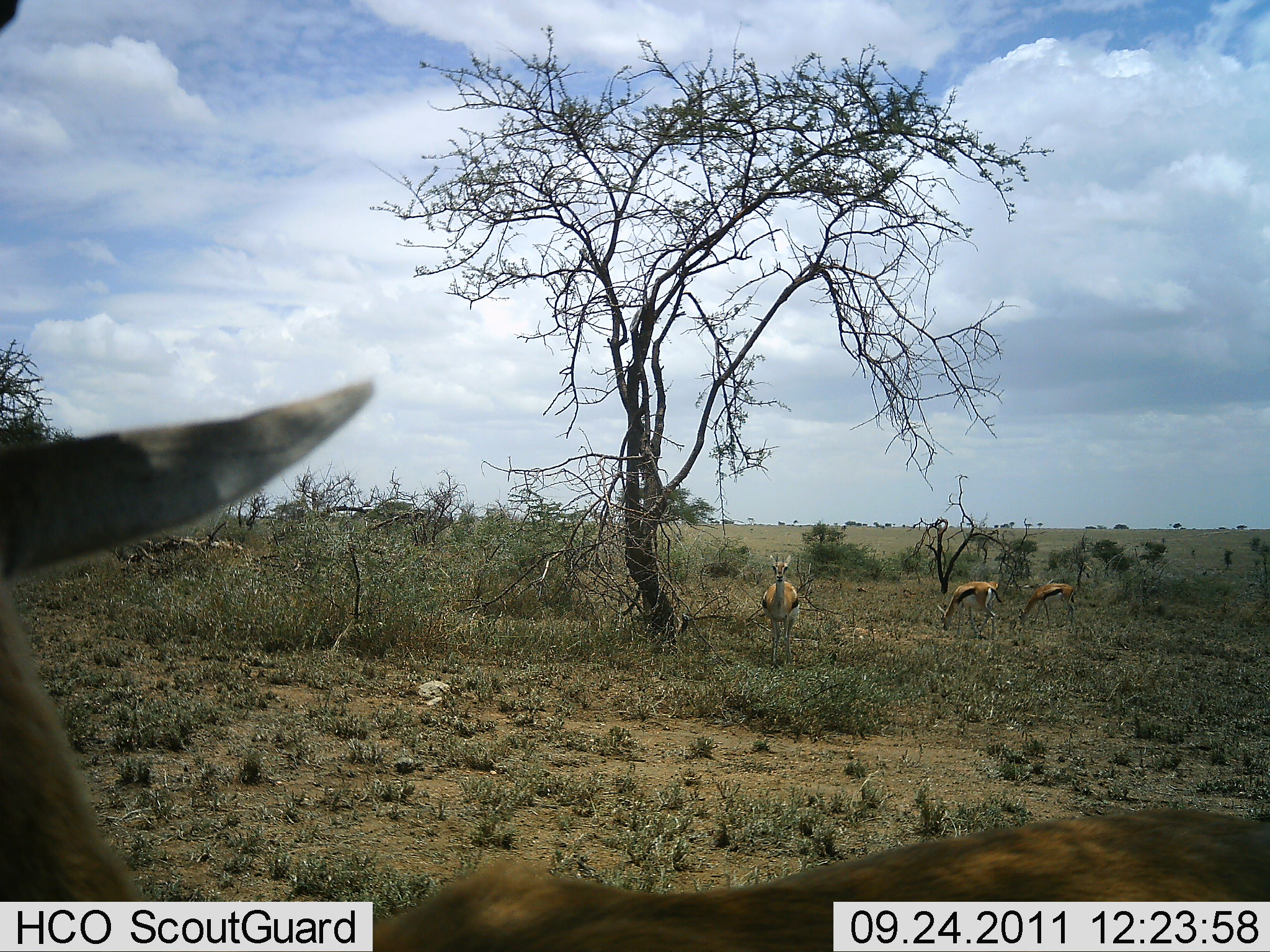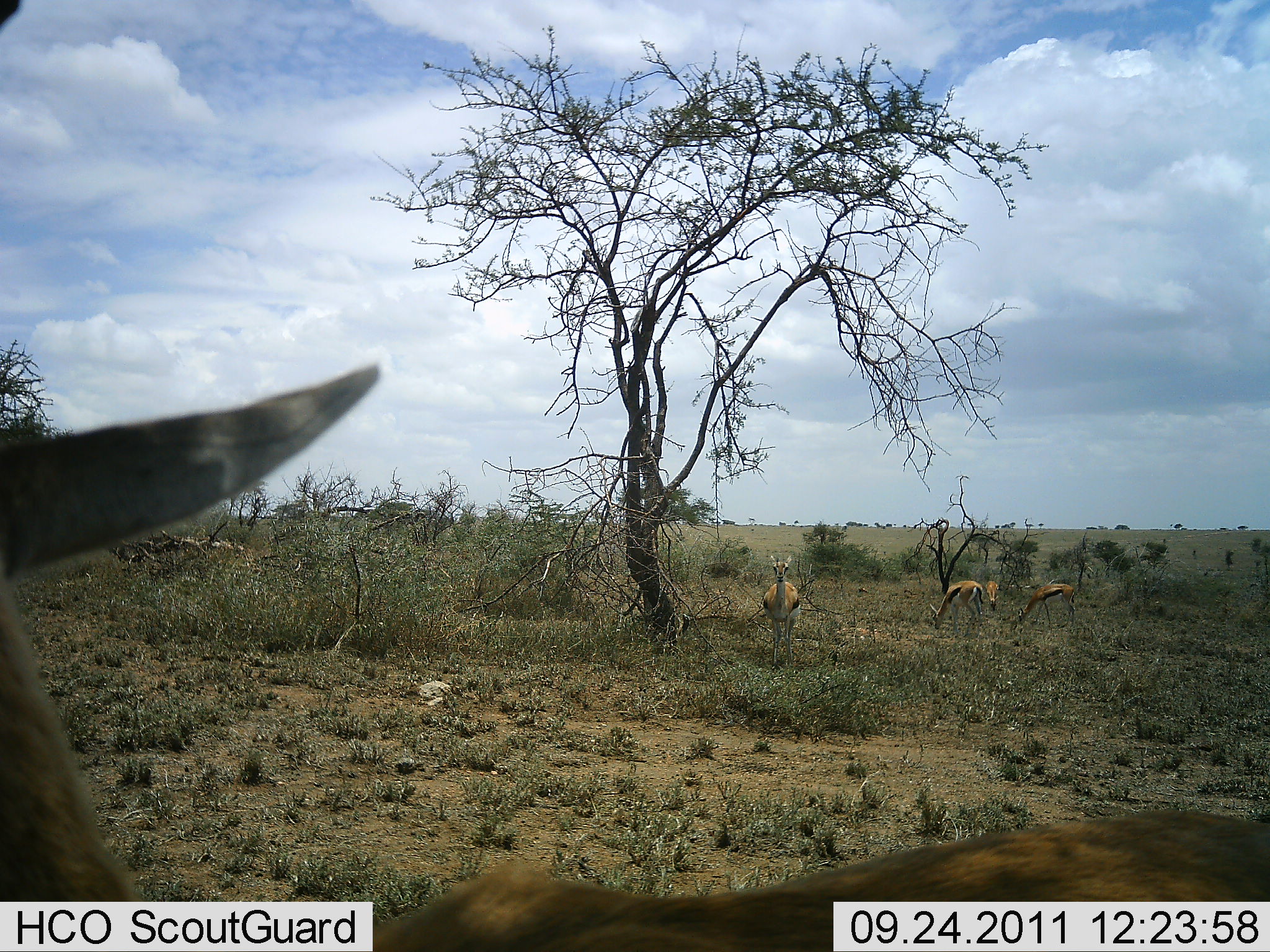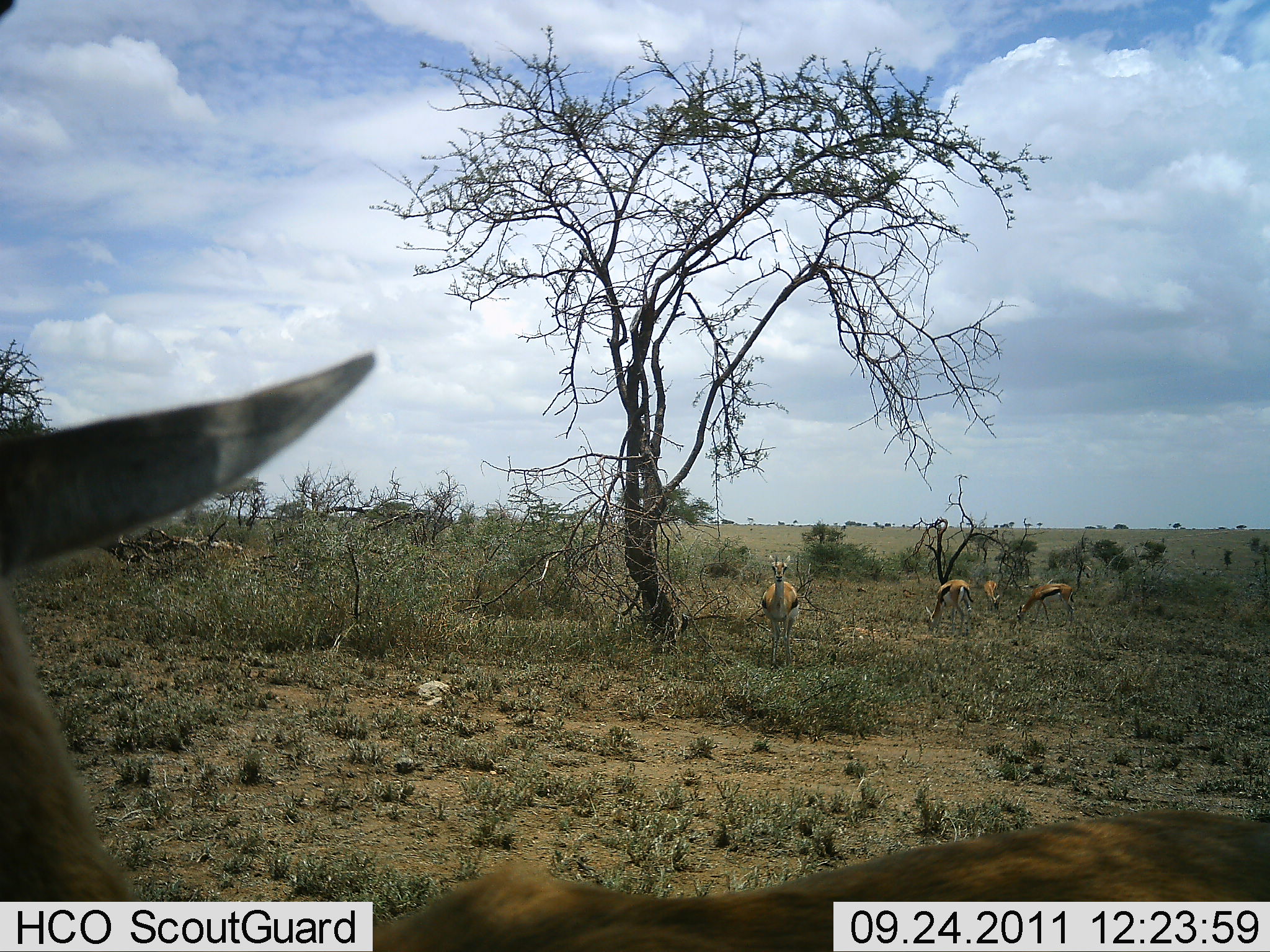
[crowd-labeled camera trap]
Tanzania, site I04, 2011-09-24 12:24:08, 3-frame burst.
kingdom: Animalia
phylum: Chordata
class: Mammalia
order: Artiodactyla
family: Bovidae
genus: Eudorcas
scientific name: Eudorcas thomsonii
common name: thomson's gazelle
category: gazellethomsons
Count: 4.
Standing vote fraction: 75%.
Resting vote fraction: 8%.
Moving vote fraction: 0%.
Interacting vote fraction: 0%.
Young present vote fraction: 0%.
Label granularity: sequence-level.